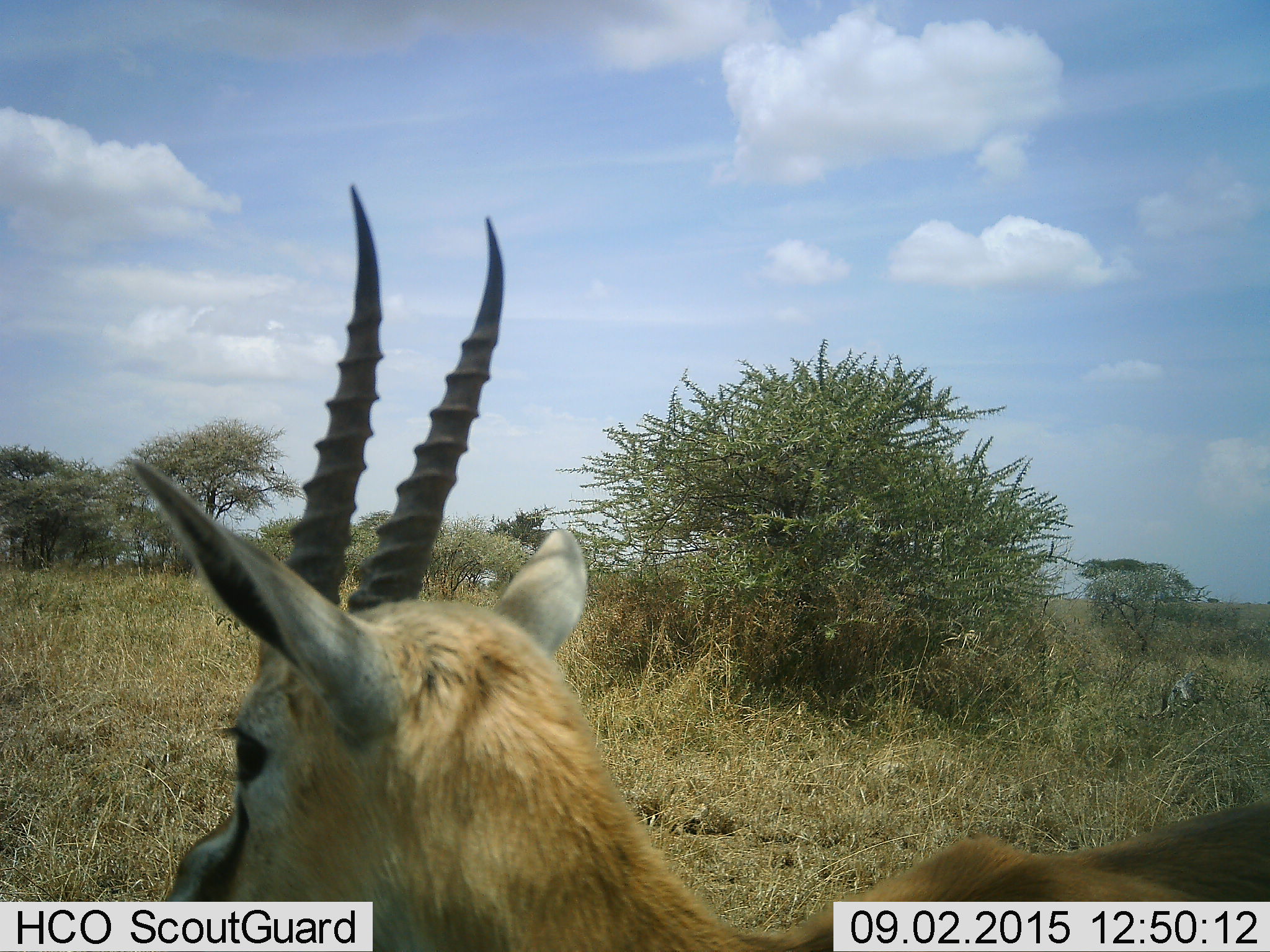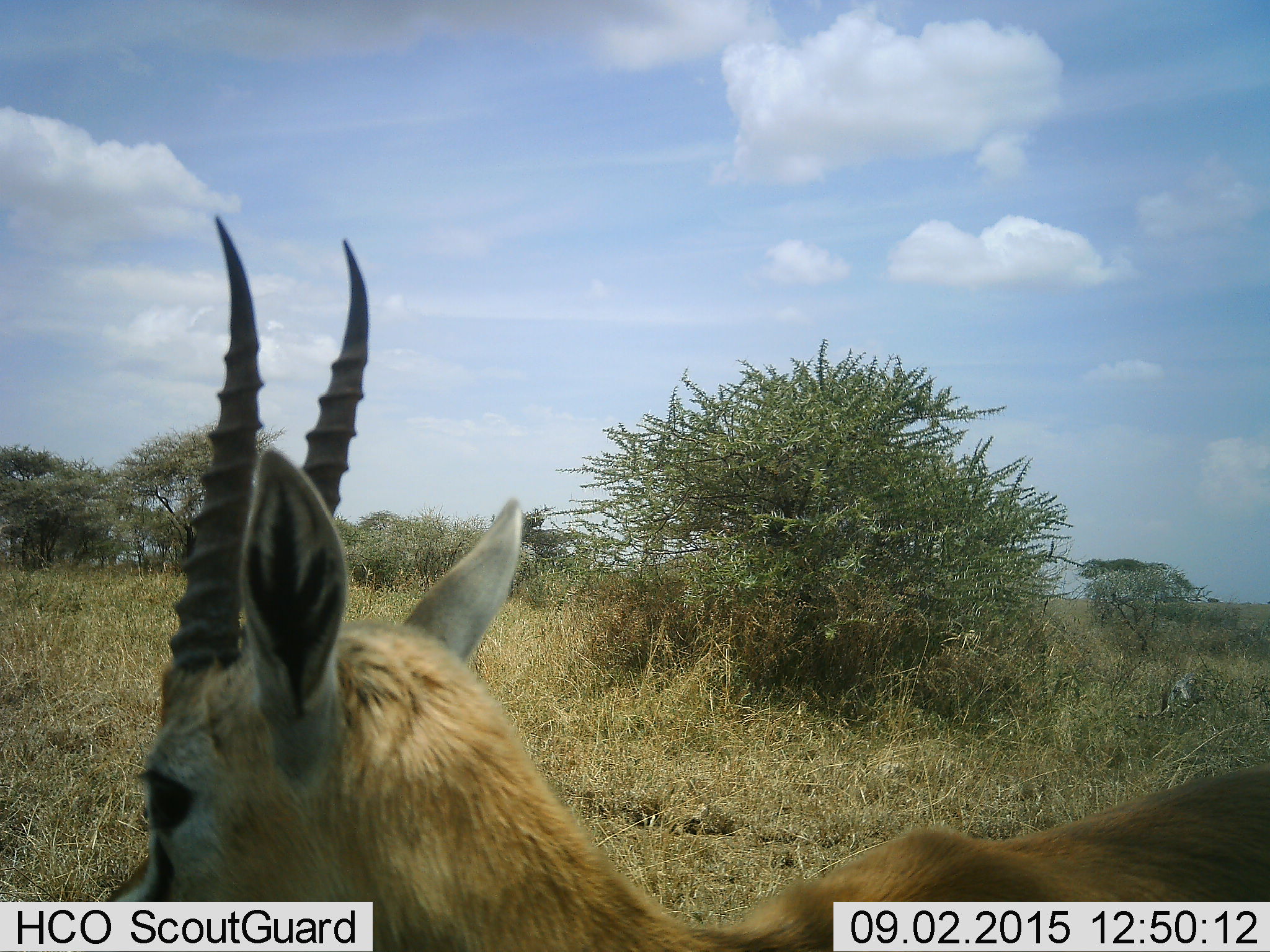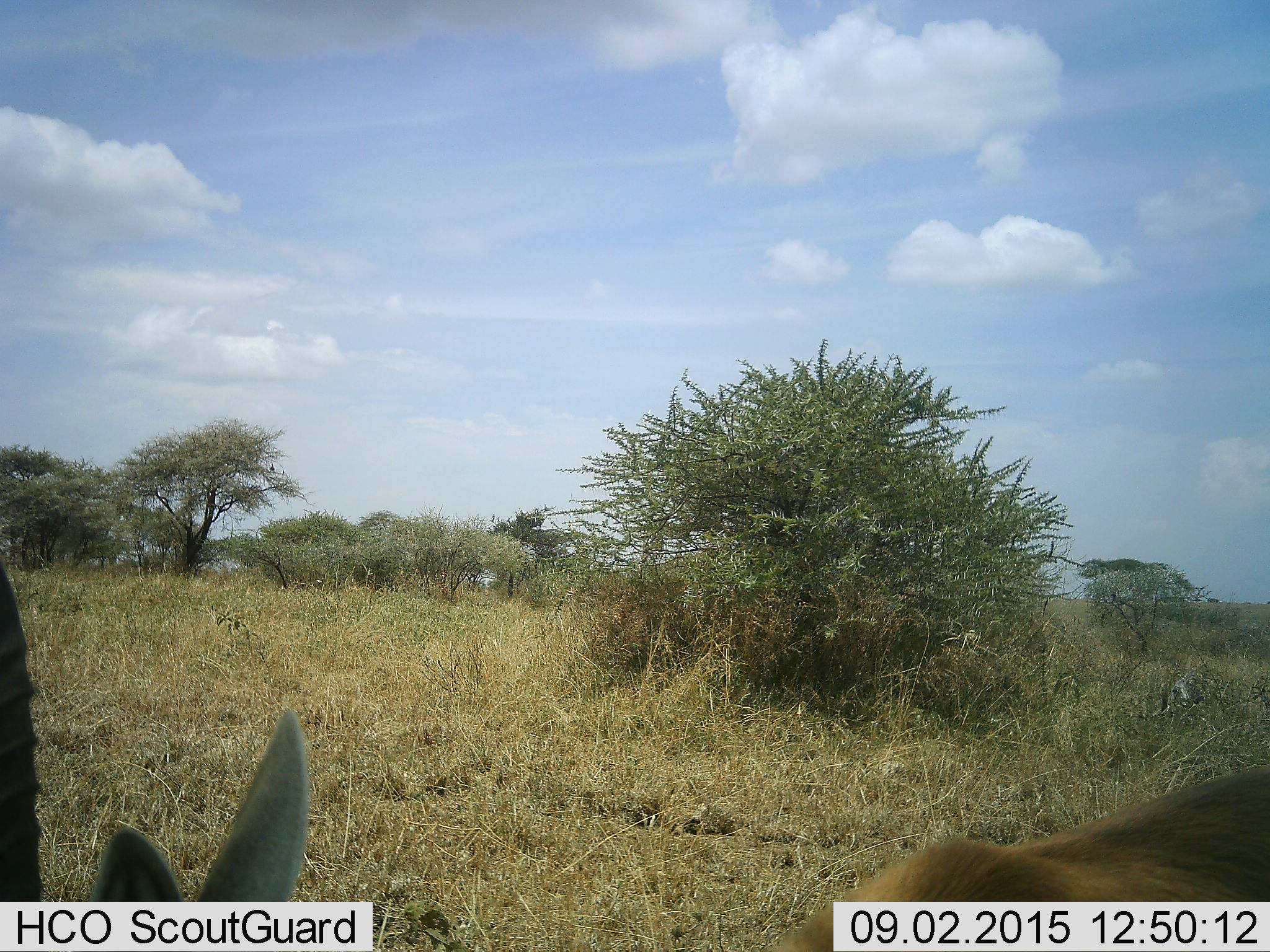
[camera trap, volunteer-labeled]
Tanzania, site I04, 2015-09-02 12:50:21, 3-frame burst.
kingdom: Animalia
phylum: Chordata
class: Mammalia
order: Artiodactyla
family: Bovidae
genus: Eudorcas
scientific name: Eudorcas thomsonii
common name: thomson's gazelle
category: gazellethomsons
Gazellethomsons (thomson's gazelle) (Eudorcas thomsonii), count 1. Behavior (volunteer vote fractions): standing 62%, resting 0%, moving 25%, interacting 0%. Young present (vote fraction): 0%. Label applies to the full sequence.